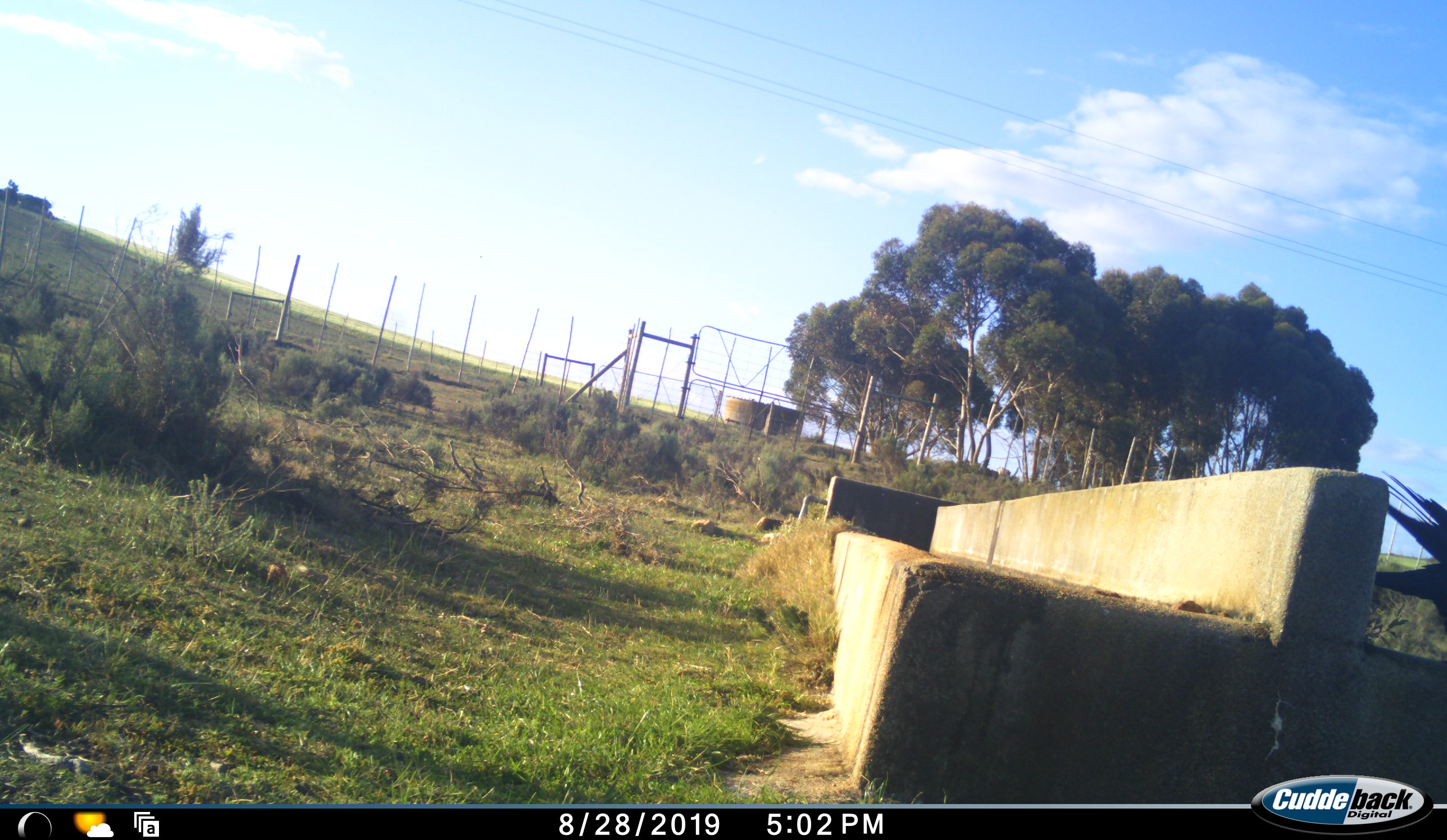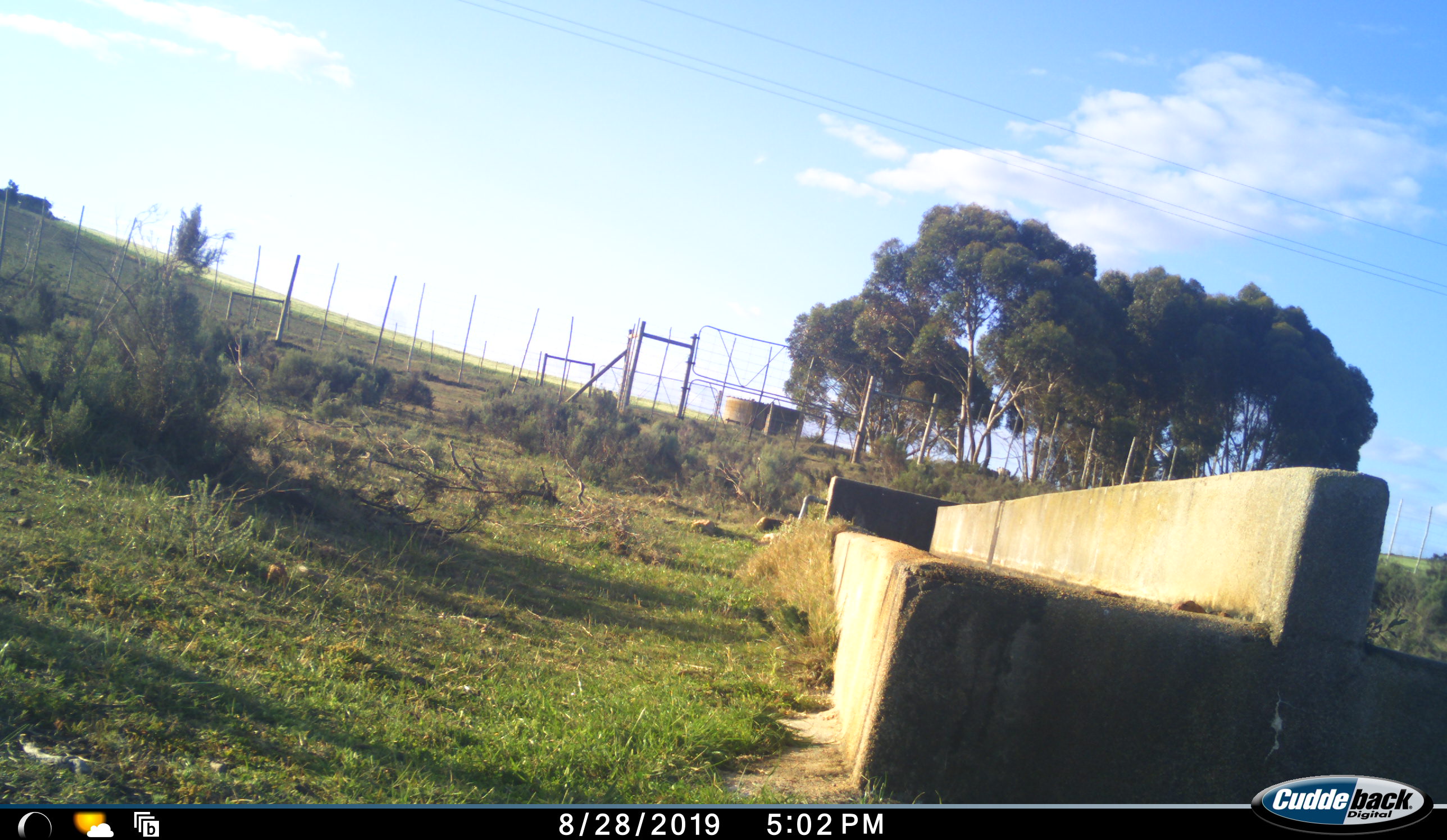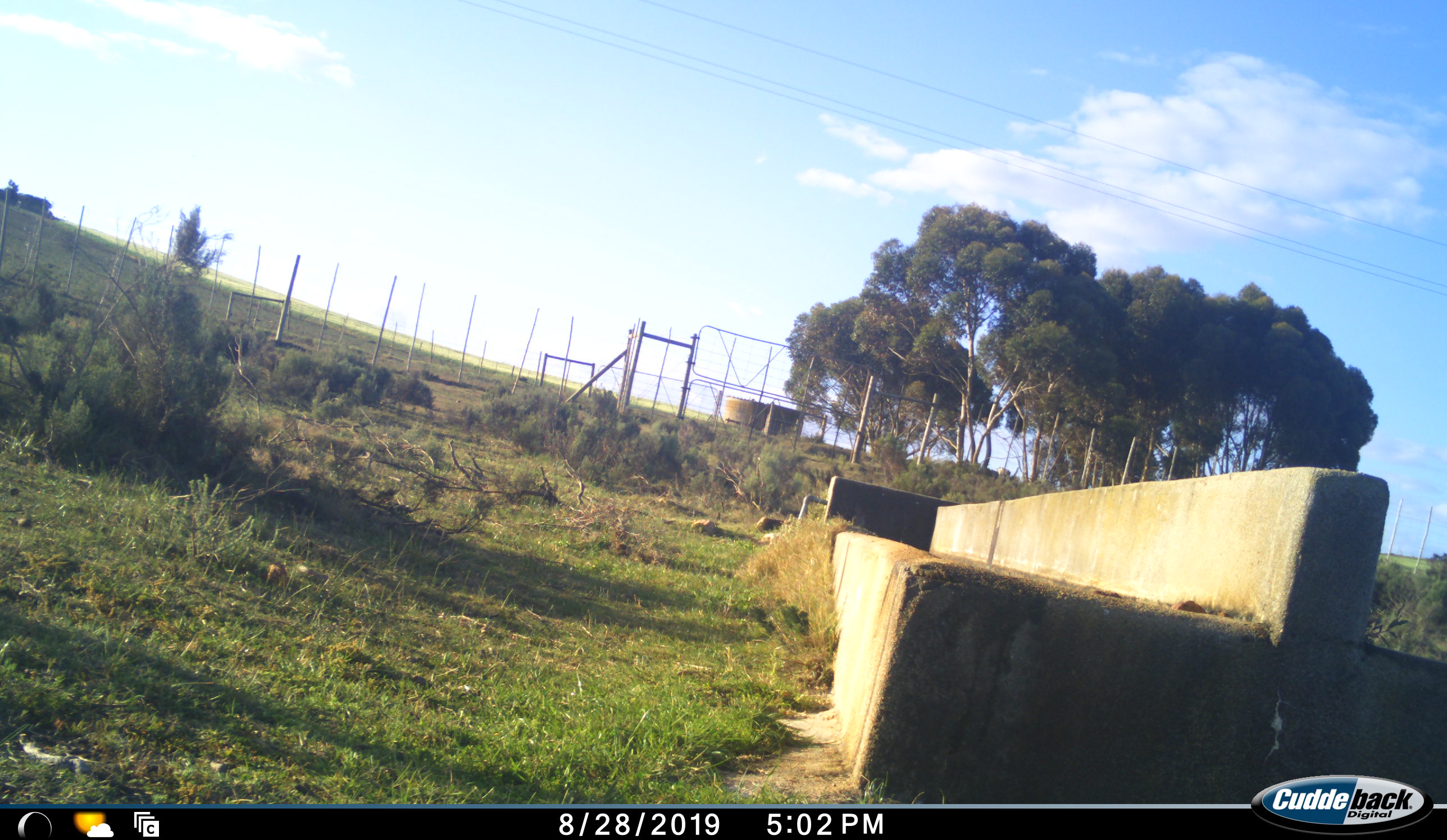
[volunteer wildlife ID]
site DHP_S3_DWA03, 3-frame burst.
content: unidentified animal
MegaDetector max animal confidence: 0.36